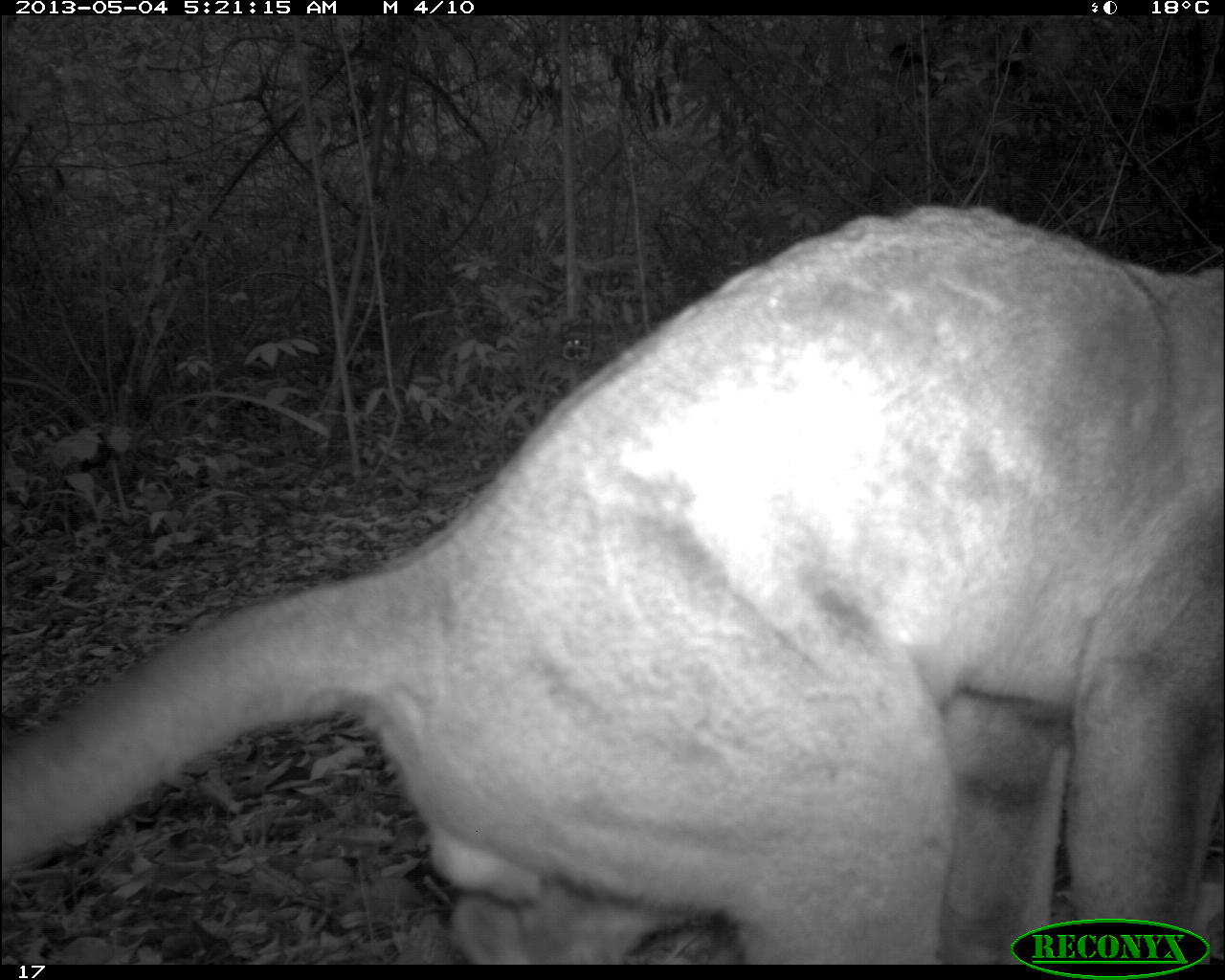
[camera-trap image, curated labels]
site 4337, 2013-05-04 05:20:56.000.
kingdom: Animalia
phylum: Chordata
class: Mammalia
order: Carnivora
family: Felidae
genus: Puma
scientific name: Puma concolor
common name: mountain lion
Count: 1.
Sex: male.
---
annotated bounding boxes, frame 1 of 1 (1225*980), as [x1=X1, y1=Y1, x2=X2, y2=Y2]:
puma concolor: [x1=0, y1=201, x2=1225, y2=961]